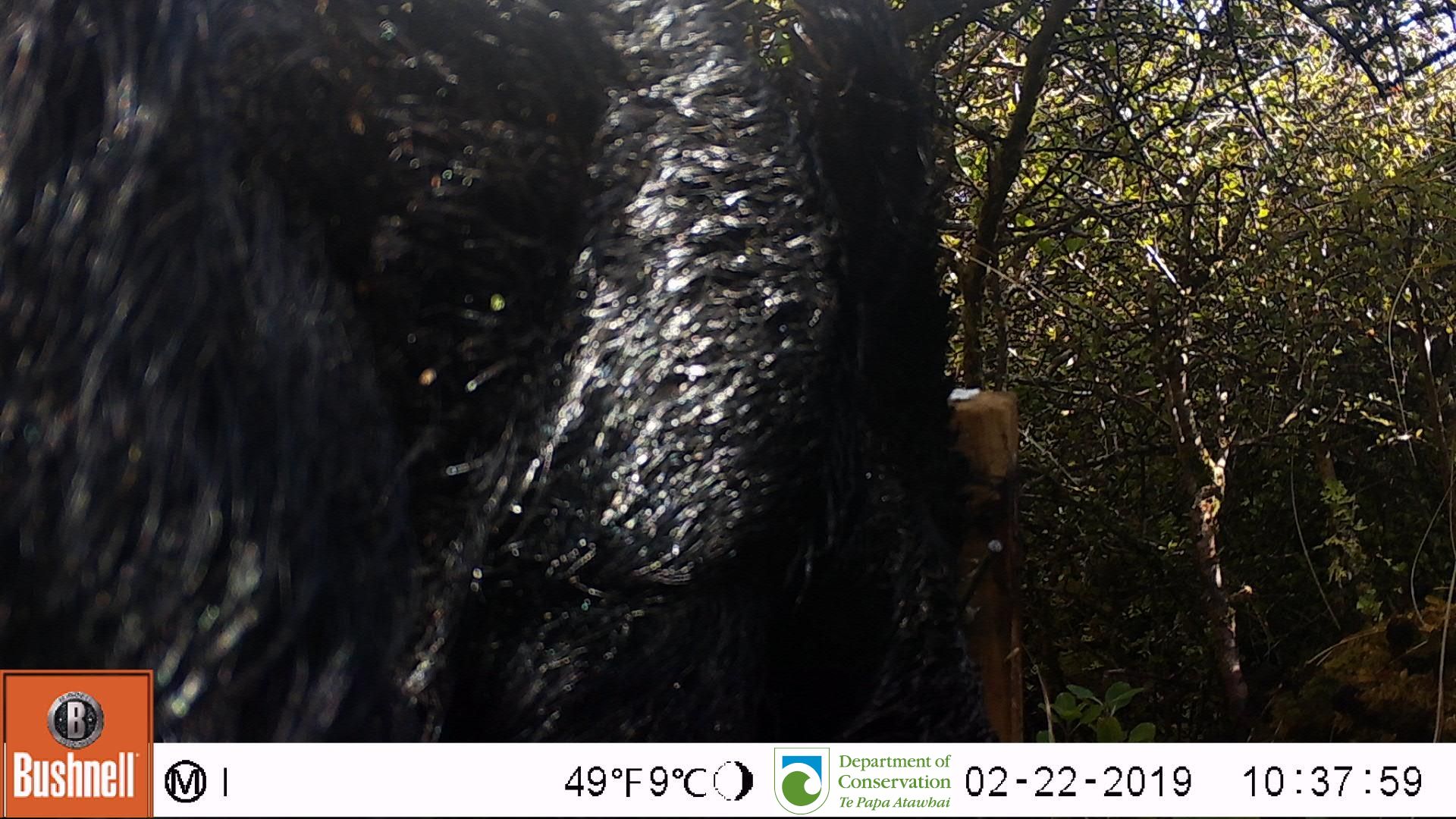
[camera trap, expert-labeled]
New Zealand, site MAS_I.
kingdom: Animalia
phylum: Chordata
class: Mammalia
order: Artiodactyla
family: Suidae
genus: Sus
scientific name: Sus scrofa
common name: pig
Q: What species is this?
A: Pig (Sus scrofa).